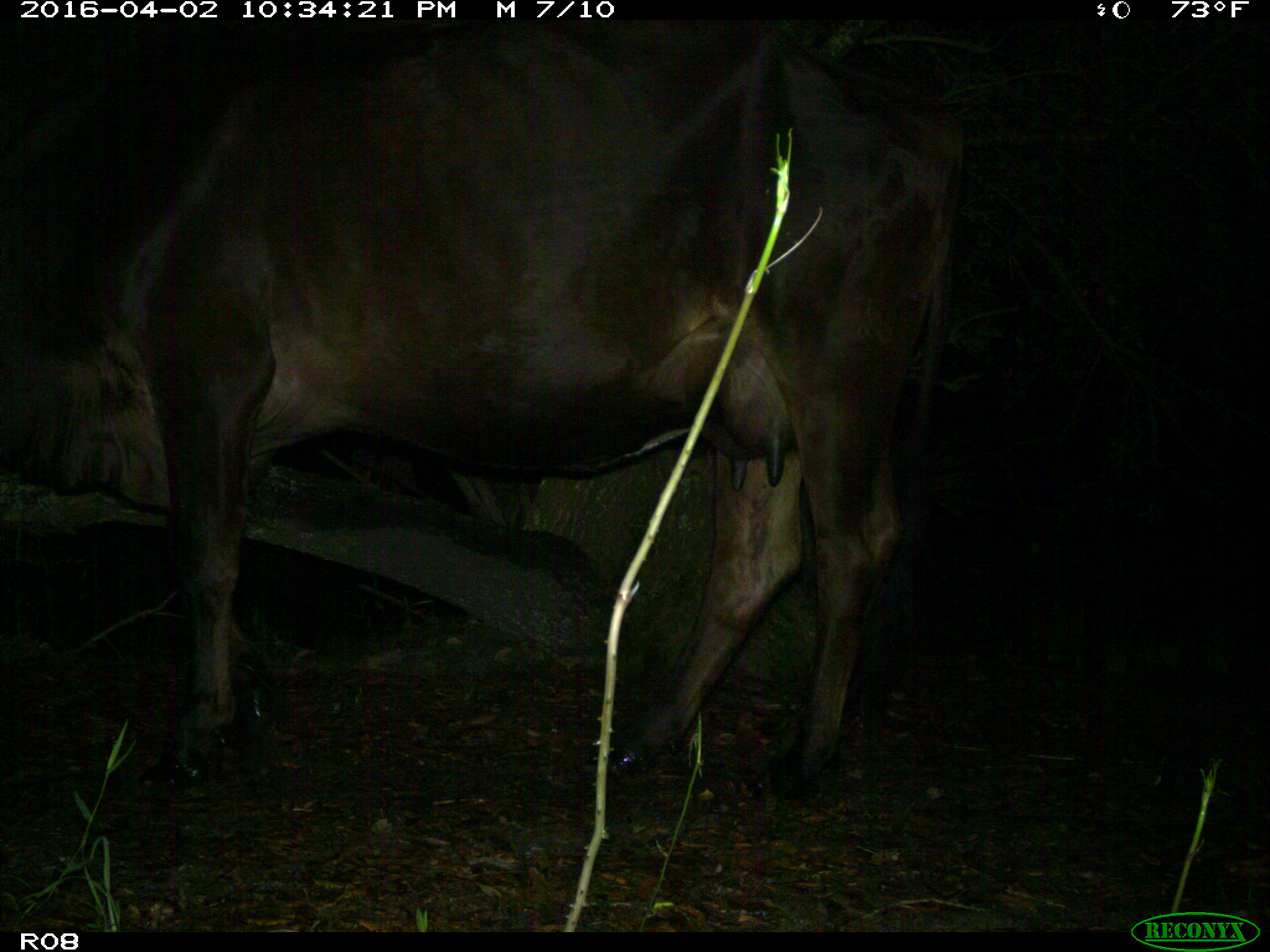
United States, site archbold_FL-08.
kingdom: Animalia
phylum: Chordata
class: Mammalia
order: Artiodactyla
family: Bovidae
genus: Bos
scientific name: Bos taurus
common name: domestic cow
Bos taurus (domestic cow).